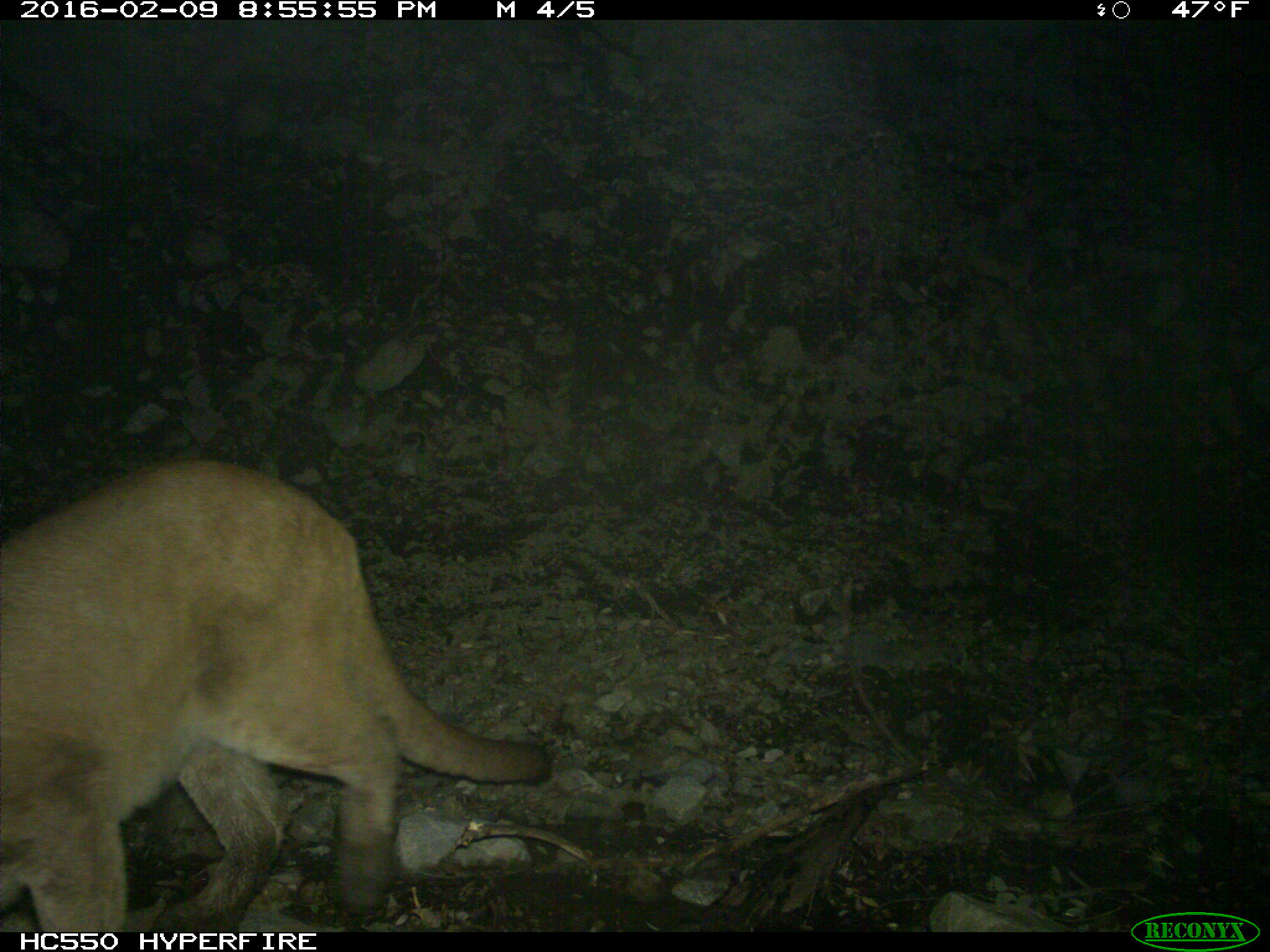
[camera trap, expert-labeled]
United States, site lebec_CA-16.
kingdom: Animalia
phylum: Chordata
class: Mammalia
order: Carnivora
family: Felidae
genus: Puma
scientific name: Puma concolor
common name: mountain lion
Puma concolor (mountain lion).